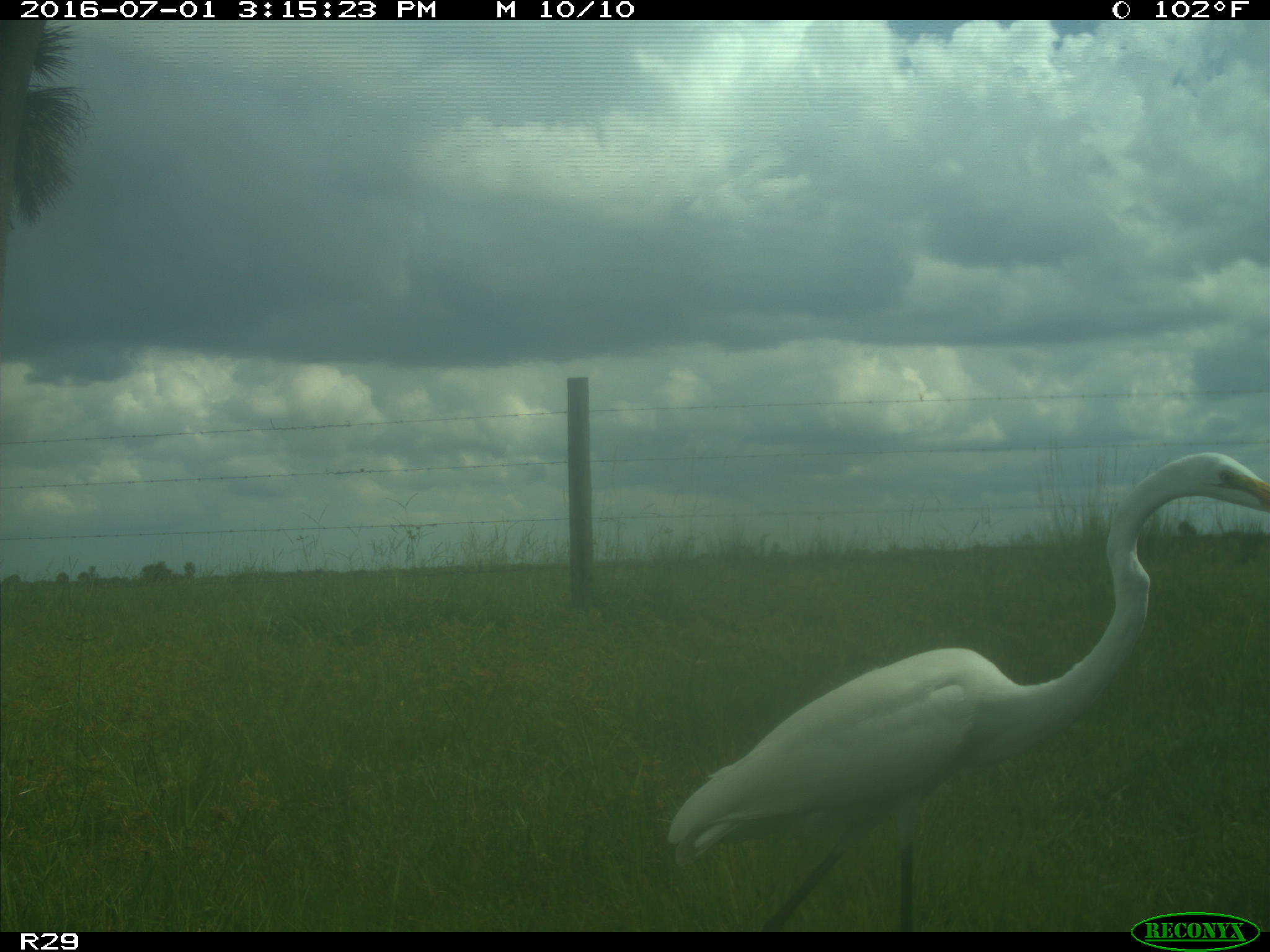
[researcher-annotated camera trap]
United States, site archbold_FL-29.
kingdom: Animalia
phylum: Chordata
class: Aves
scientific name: Aves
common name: birds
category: unidentified bird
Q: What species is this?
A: Unidentified bird (birds) (Aves).